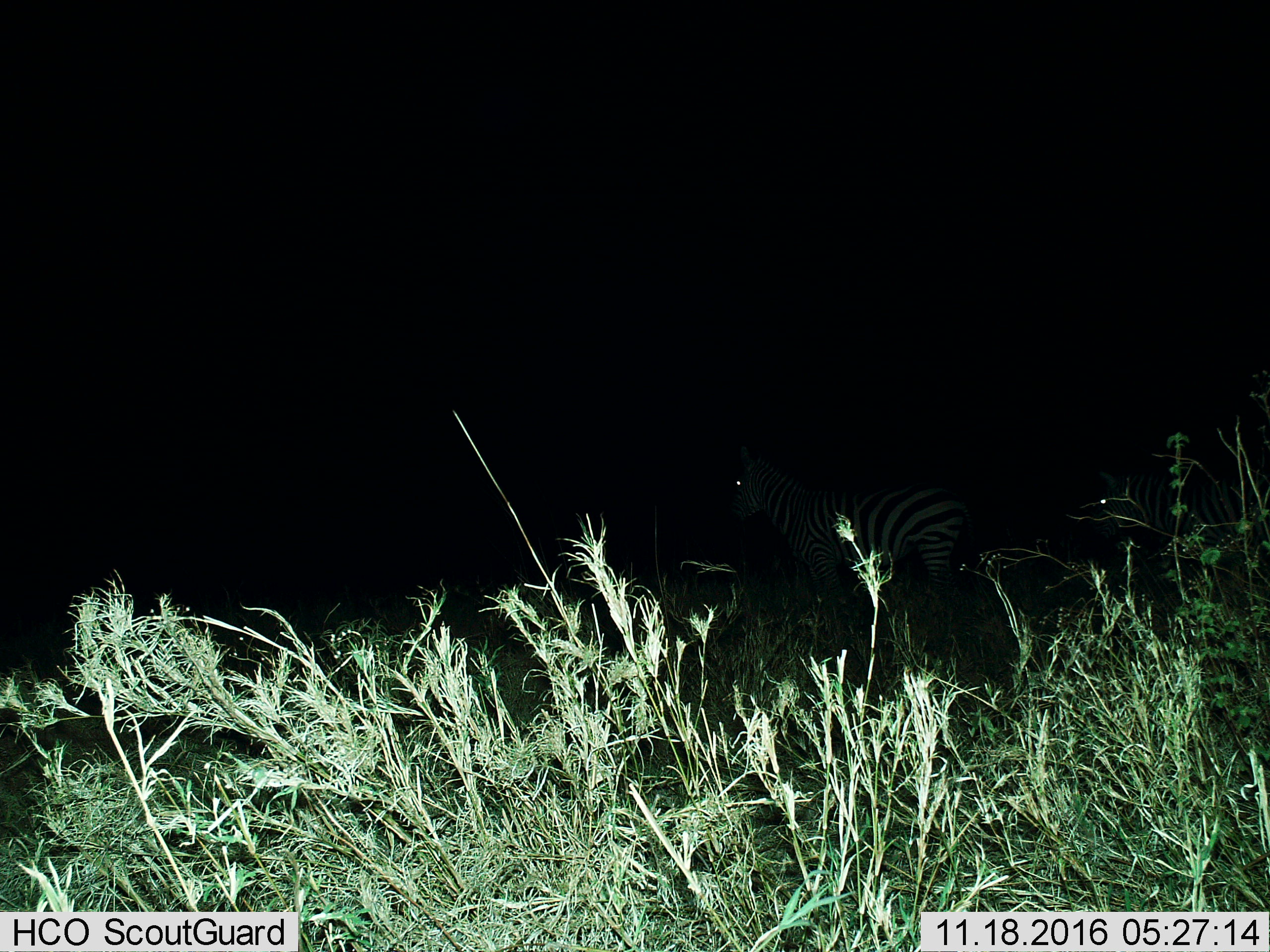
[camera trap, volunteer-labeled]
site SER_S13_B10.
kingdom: Animalia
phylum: Chordata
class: Mammalia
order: Perissodactyla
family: Equidae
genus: Equus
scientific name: Equus quagga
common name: plains zebra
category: zebraplains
Zebraplains (plains zebra) (Equus quagga), count 2. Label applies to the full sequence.